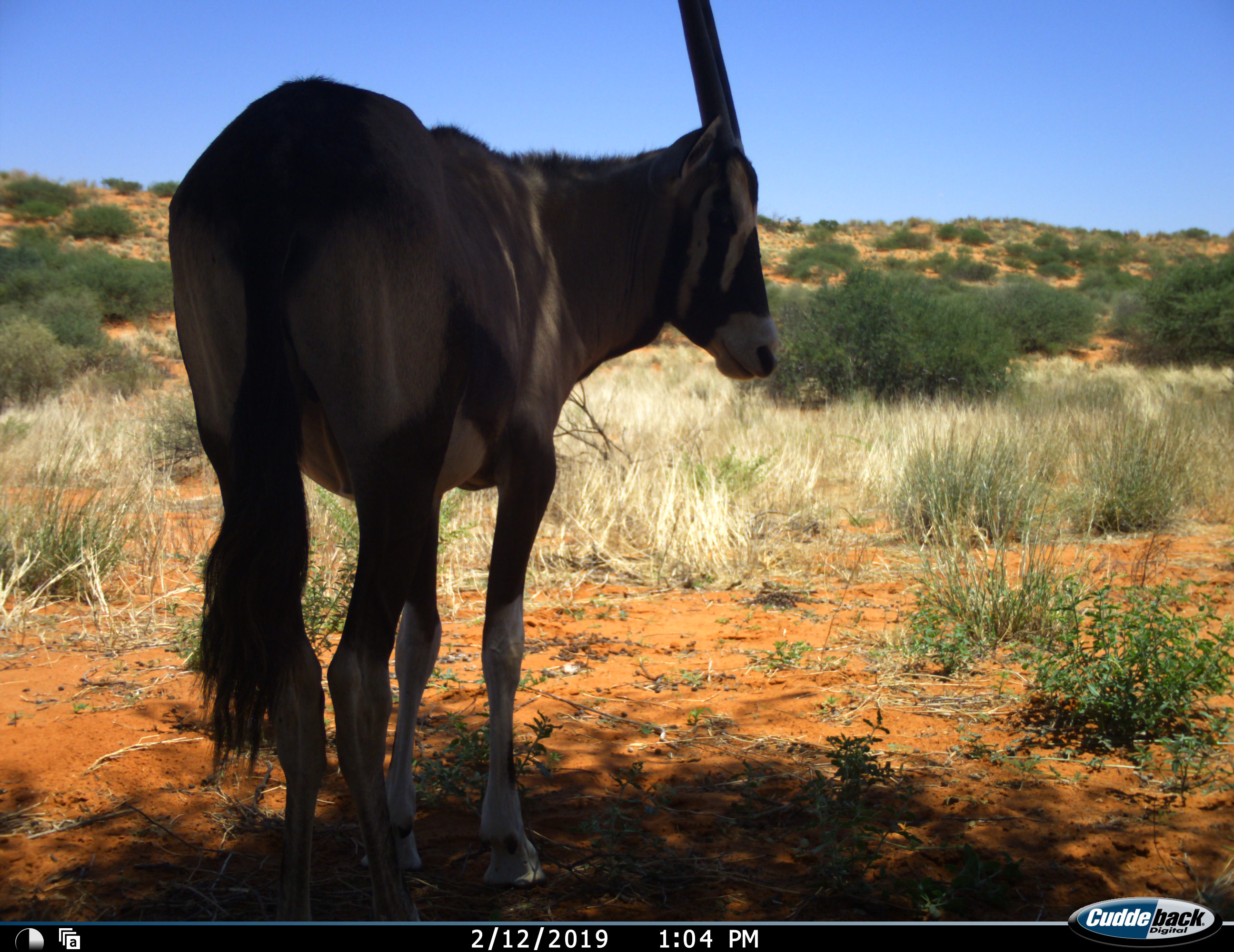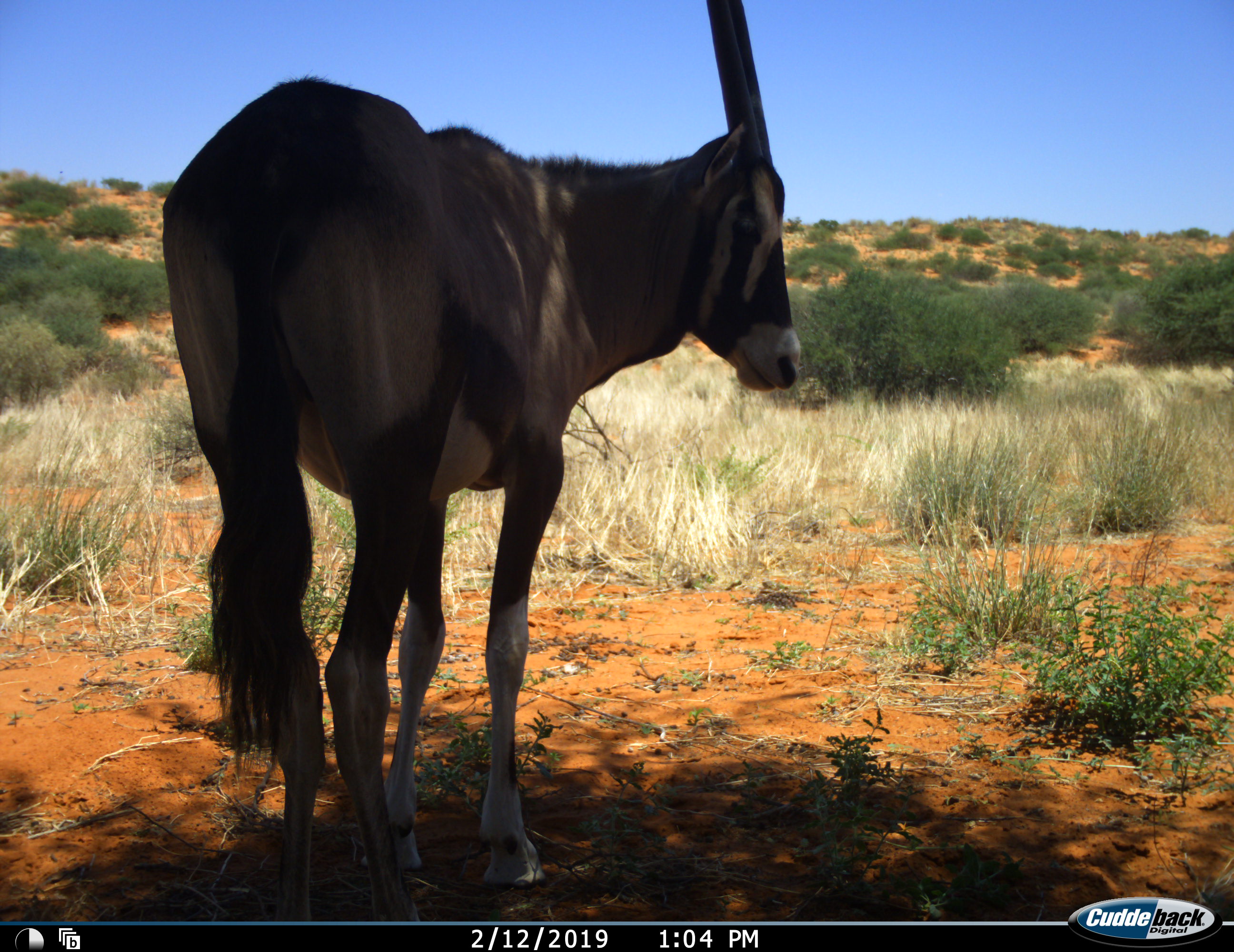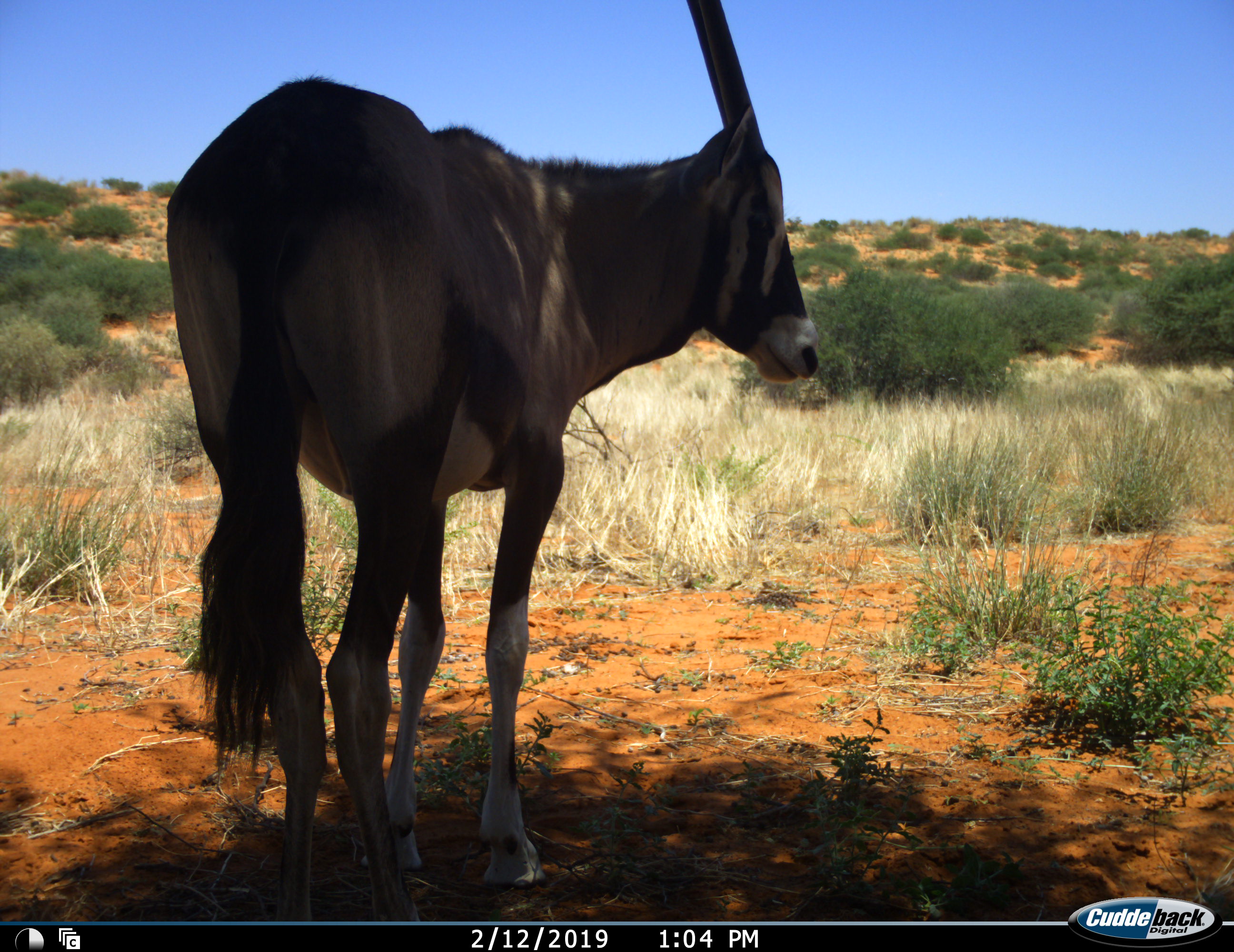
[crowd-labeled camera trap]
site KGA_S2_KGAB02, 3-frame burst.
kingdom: Animalia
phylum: Chordata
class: Mammalia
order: Artiodactyla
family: Bovidae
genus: Oryx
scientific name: Oryx gazella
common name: gemsbok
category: oryx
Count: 1.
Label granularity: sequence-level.